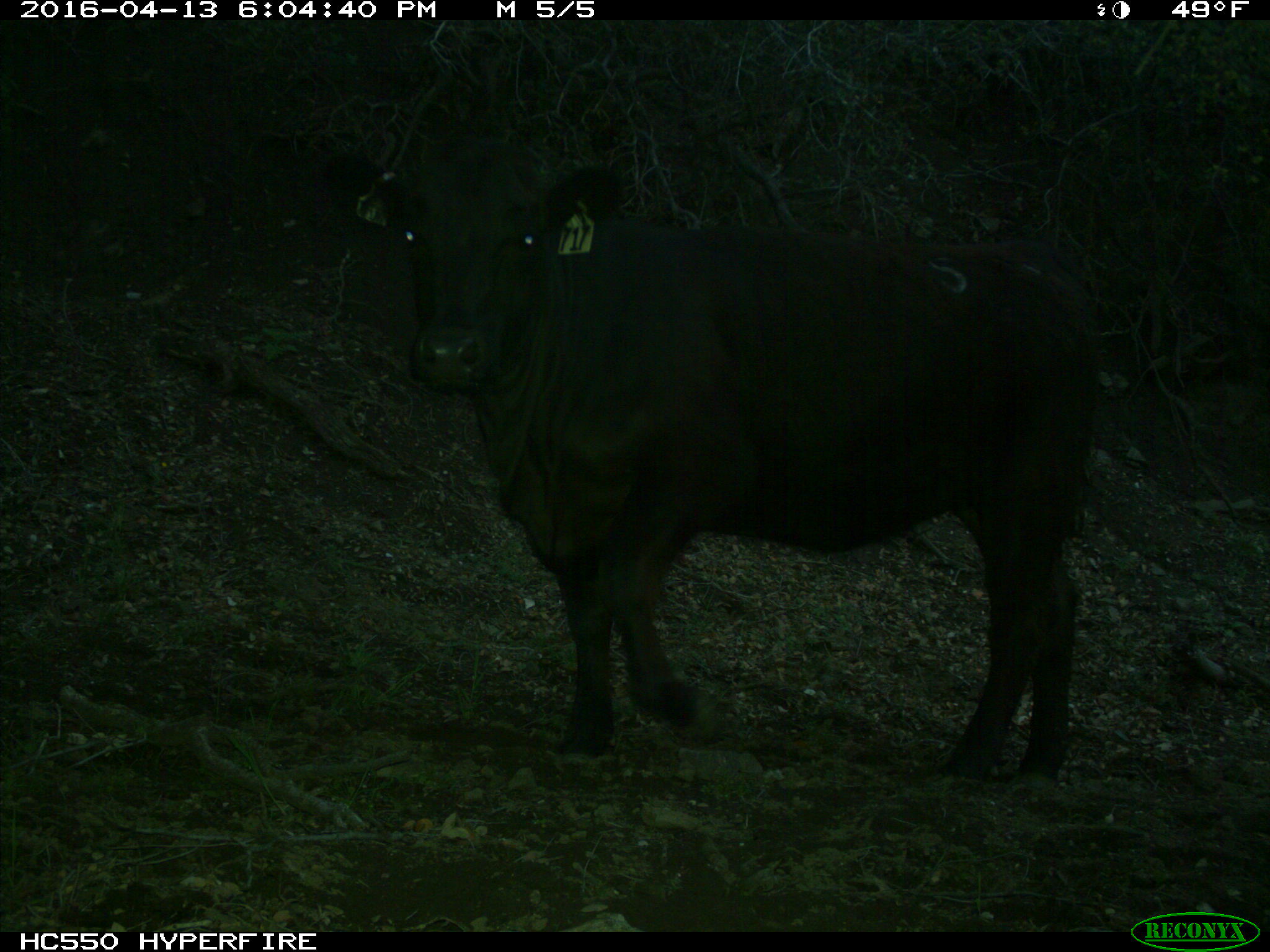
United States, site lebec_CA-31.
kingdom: Animalia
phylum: Chordata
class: Mammalia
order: Artiodactyla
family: Bovidae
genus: Bos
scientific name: Bos taurus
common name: domestic cow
Bos taurus (domestic cow).